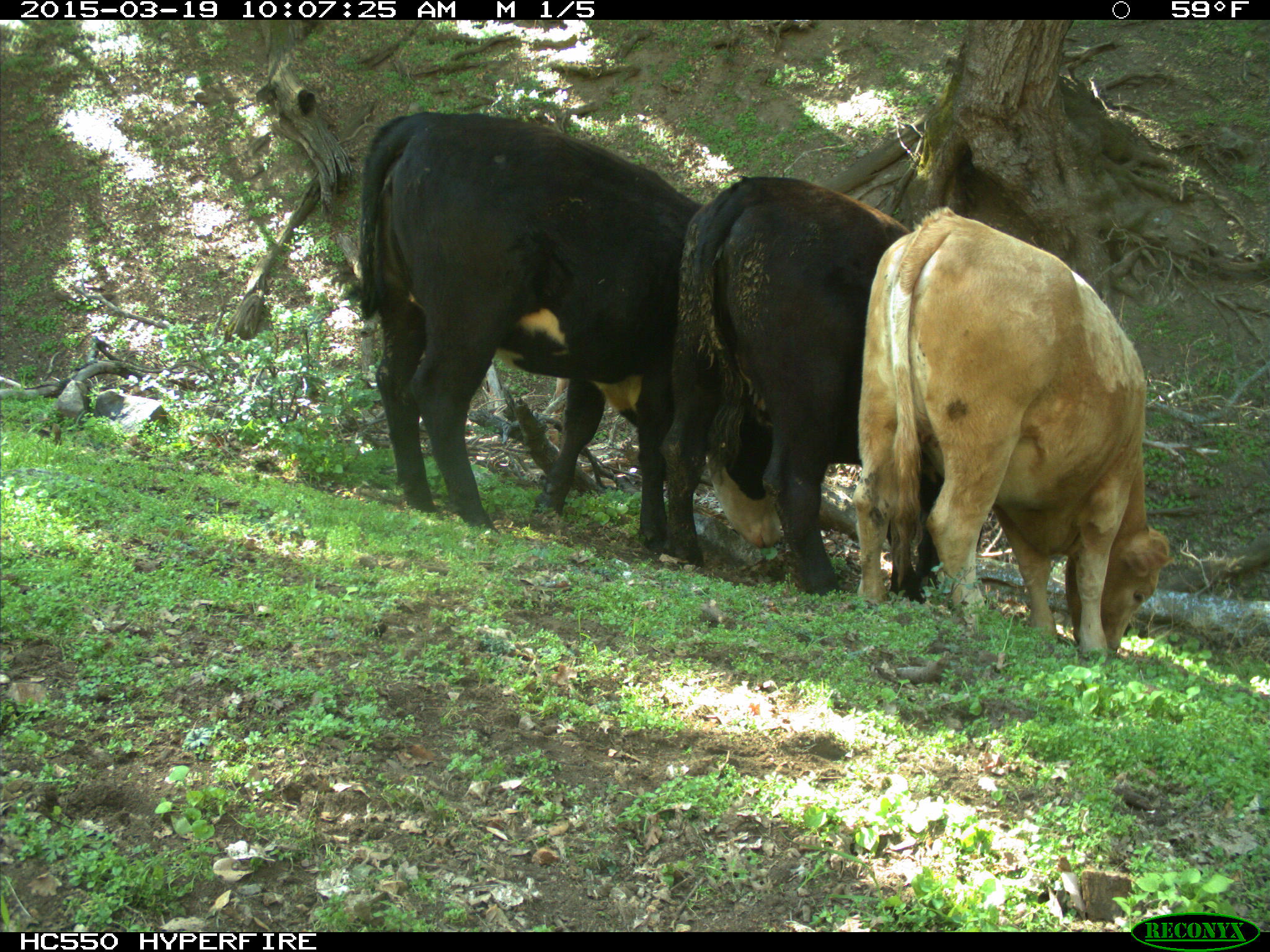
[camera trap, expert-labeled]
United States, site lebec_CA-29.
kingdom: Animalia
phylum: Chordata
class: Mammalia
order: Artiodactyla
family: Bovidae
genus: Bos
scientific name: Bos taurus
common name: domestic cow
Bos taurus (domestic cow).